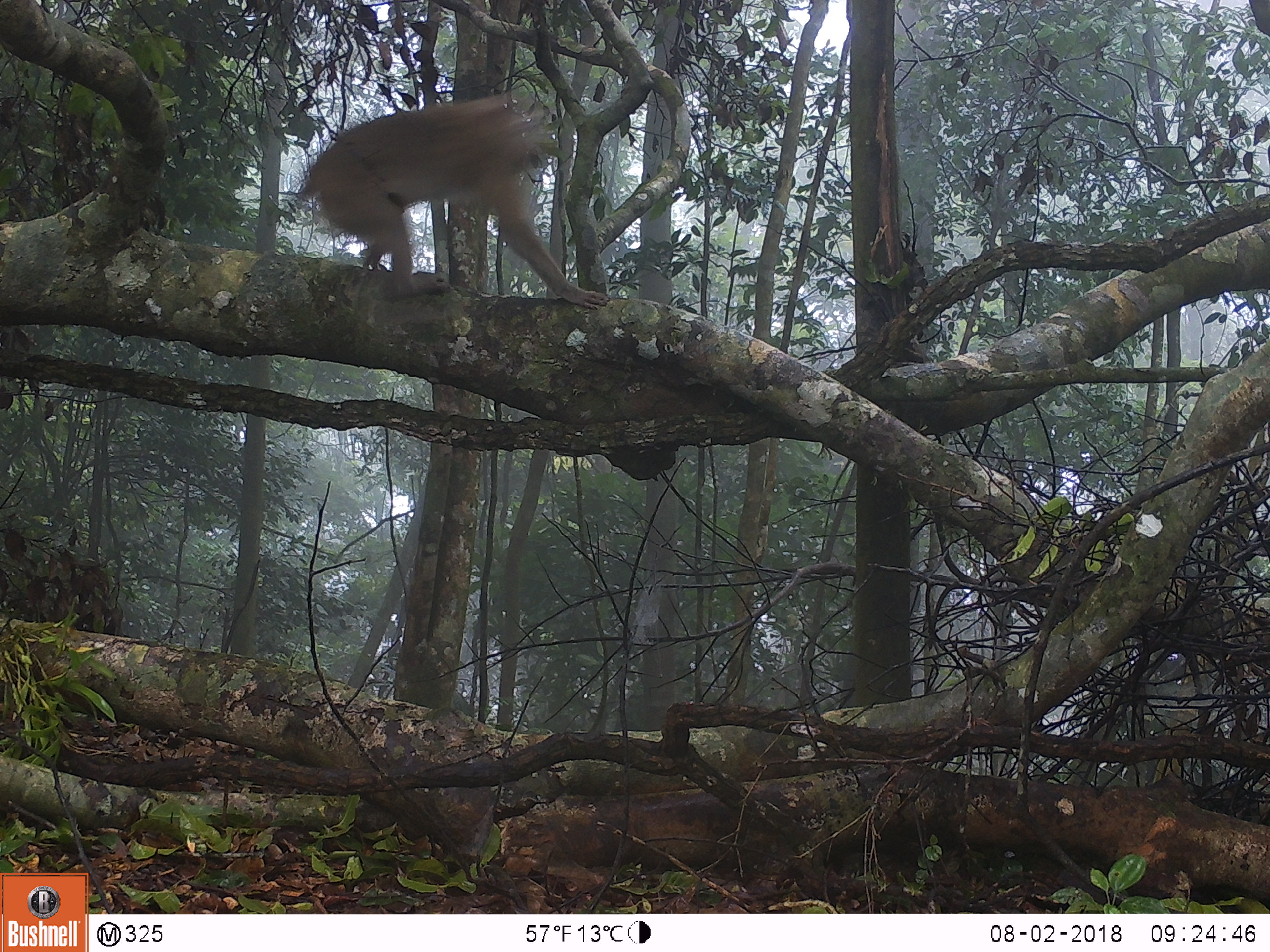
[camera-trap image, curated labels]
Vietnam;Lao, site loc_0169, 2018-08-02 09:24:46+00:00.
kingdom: Animalia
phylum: Chordata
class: Mammalia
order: Primates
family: Cercopithecidae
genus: Macaca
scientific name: Macaca nemestrina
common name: pig-tailed macaque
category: pig tailed macaque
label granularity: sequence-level